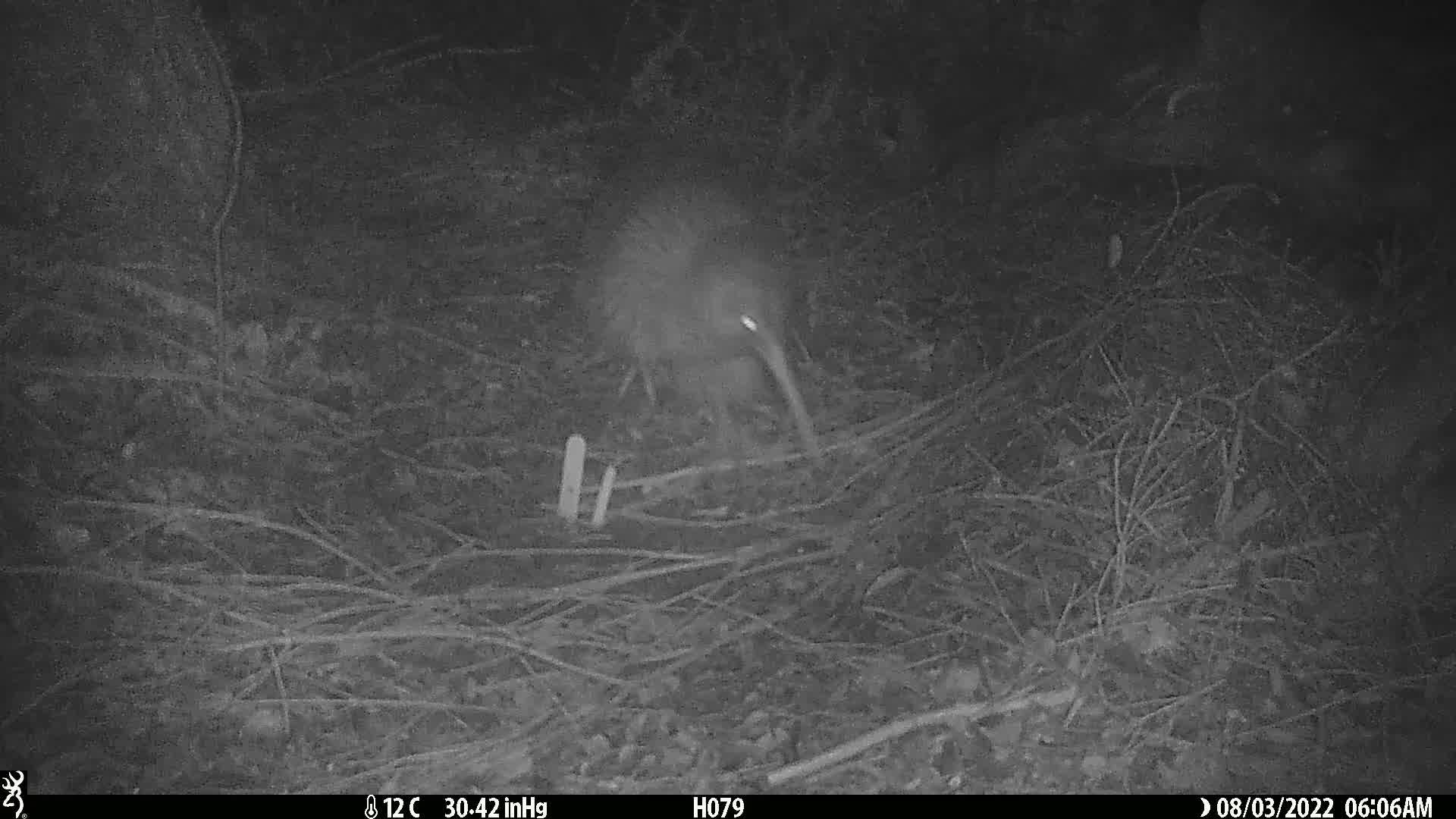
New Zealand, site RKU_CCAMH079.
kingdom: Animalia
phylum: Chordata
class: Aves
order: Apterygiformes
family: Apterygidae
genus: Apteryx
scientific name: Apteryx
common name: kiwi